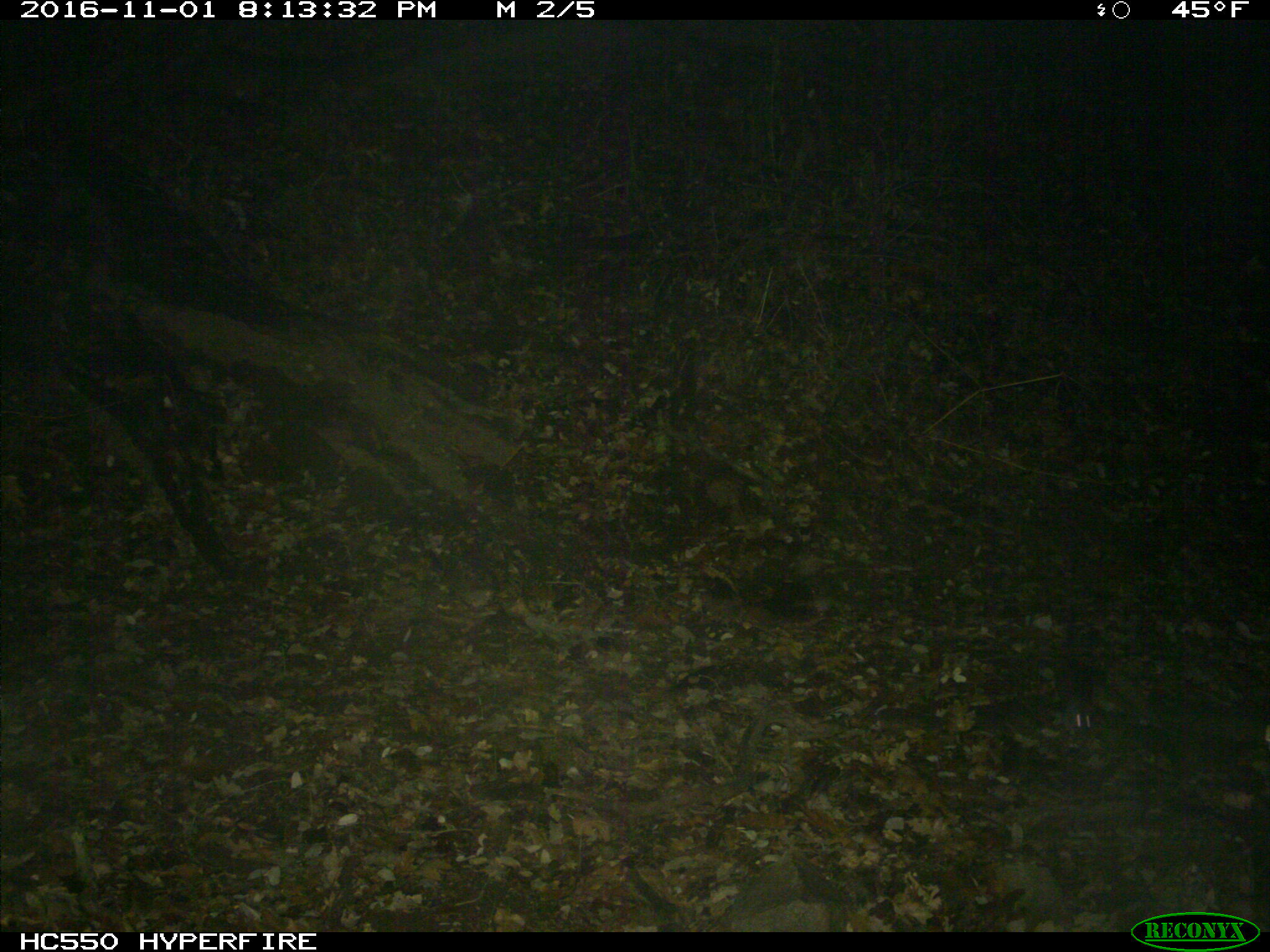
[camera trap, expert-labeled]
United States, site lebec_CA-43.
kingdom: Animalia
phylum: Chordata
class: Mammalia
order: Rodentia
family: Cricetidae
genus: Neotoma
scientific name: Neotoma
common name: pack rat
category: unidentified pack rat